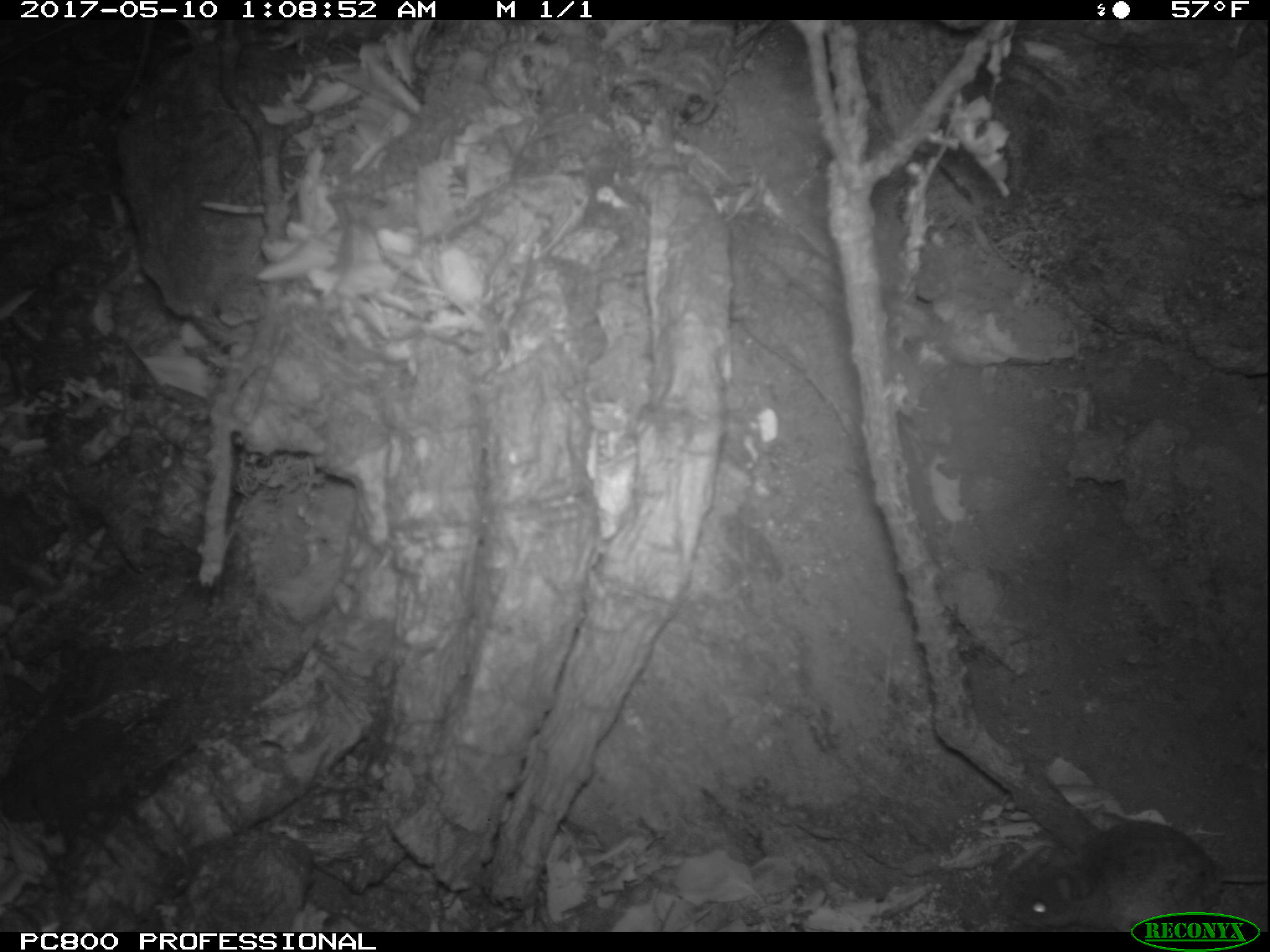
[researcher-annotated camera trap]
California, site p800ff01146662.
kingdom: Animalia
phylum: Chordata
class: Mammalia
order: Rodentia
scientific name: Rodentia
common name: rodent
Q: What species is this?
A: Rodent (Rodentia).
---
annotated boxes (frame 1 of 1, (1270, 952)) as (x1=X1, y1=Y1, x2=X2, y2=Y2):
rodent: (x1=1012, y1=819, x2=1269, y2=930)